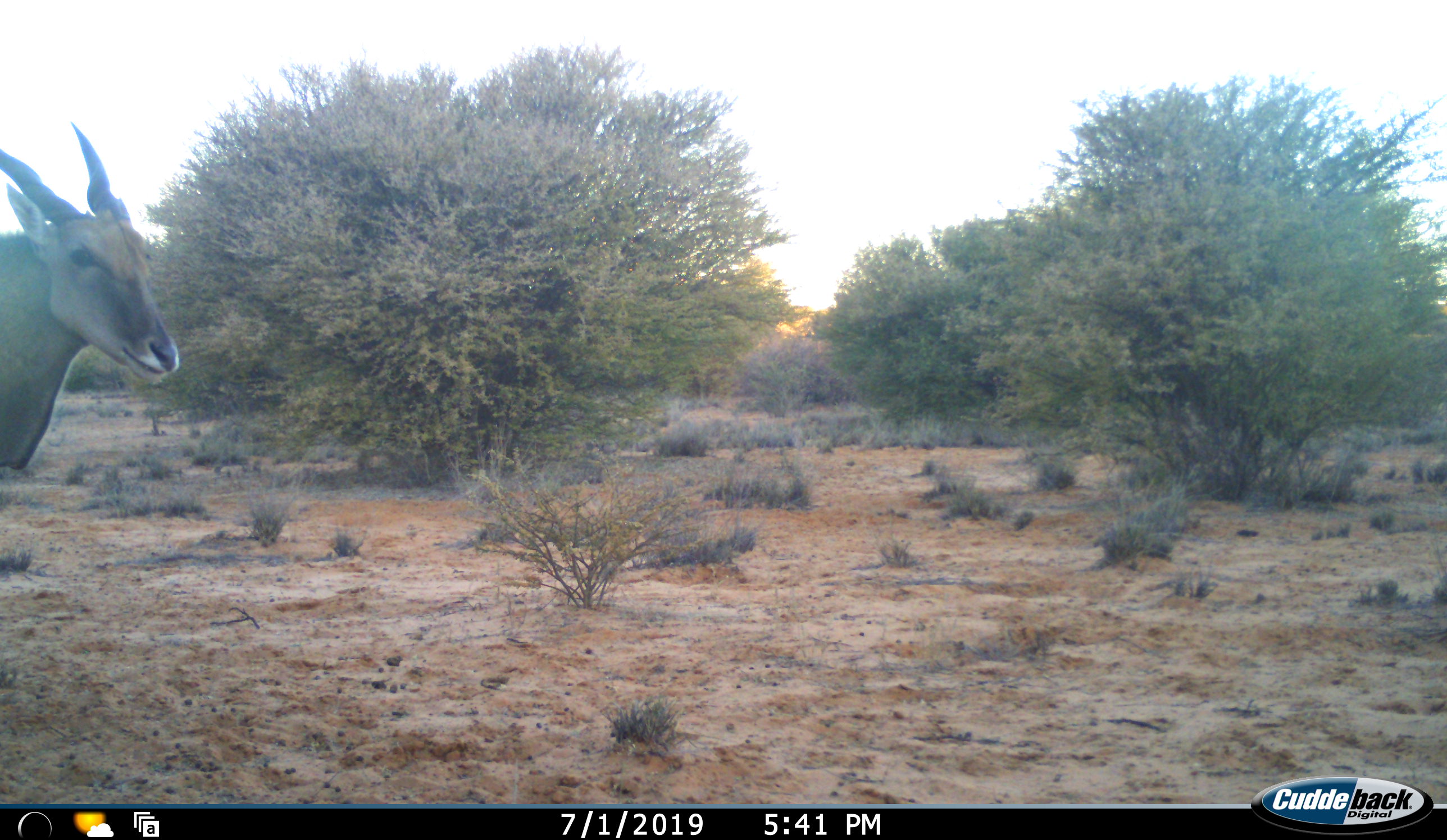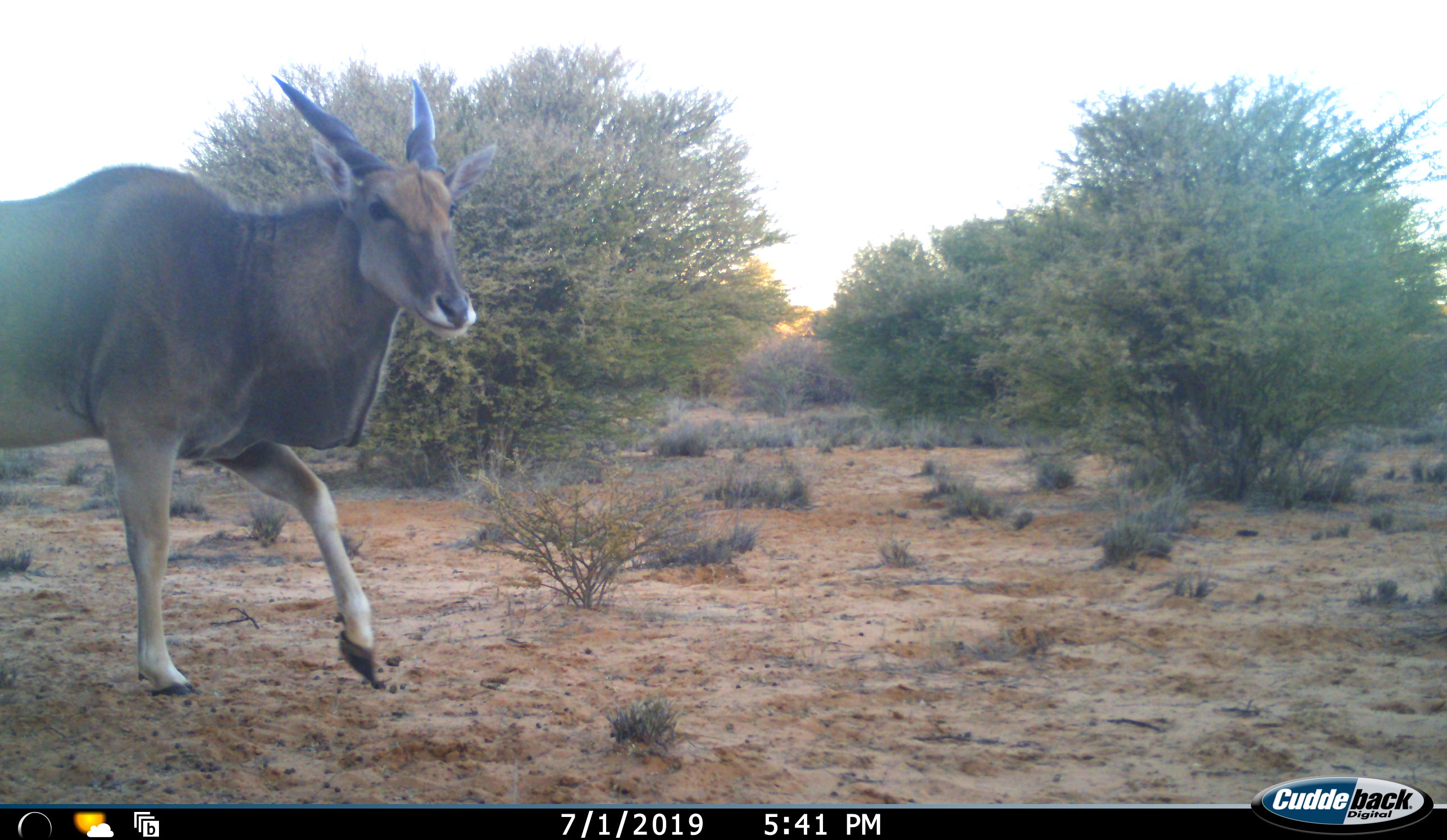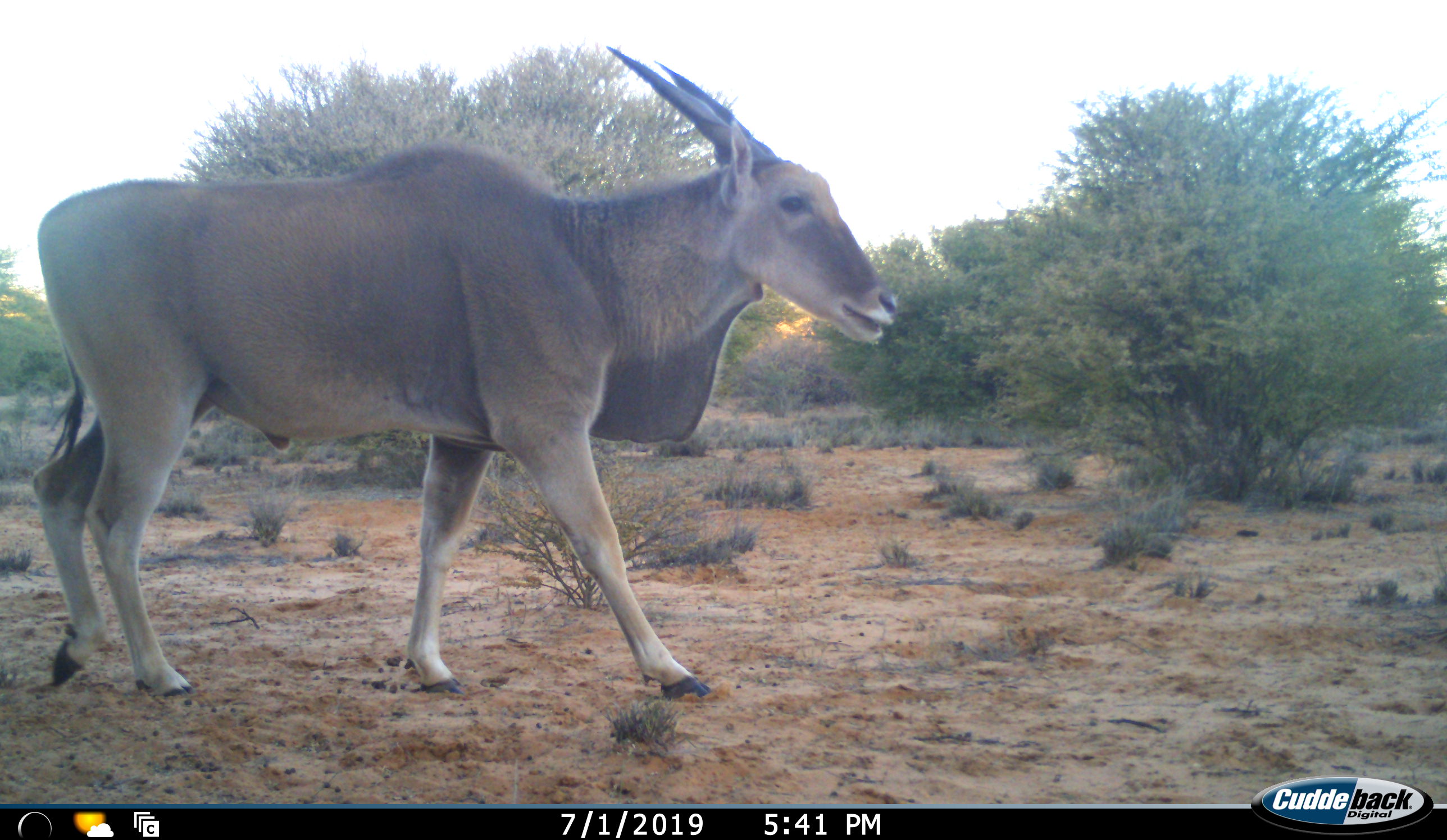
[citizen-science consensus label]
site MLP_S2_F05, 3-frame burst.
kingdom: Animalia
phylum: Chordata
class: Mammalia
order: Artiodactyla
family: Bovidae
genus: Tragelaphus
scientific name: Tragelaphus oryx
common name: eland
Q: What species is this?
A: Eland (Tragelaphus oryx).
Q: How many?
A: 1.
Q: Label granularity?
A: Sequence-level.